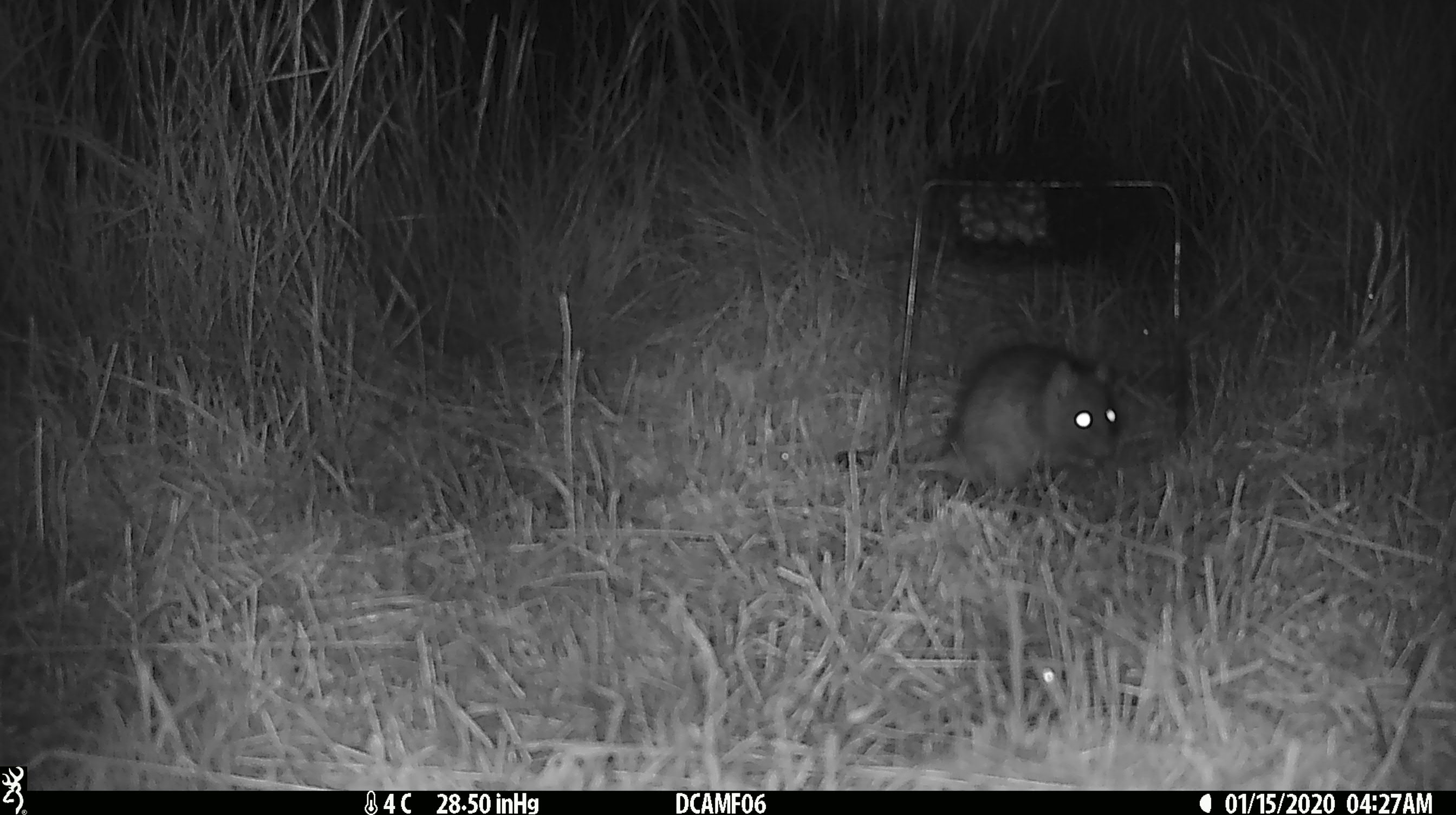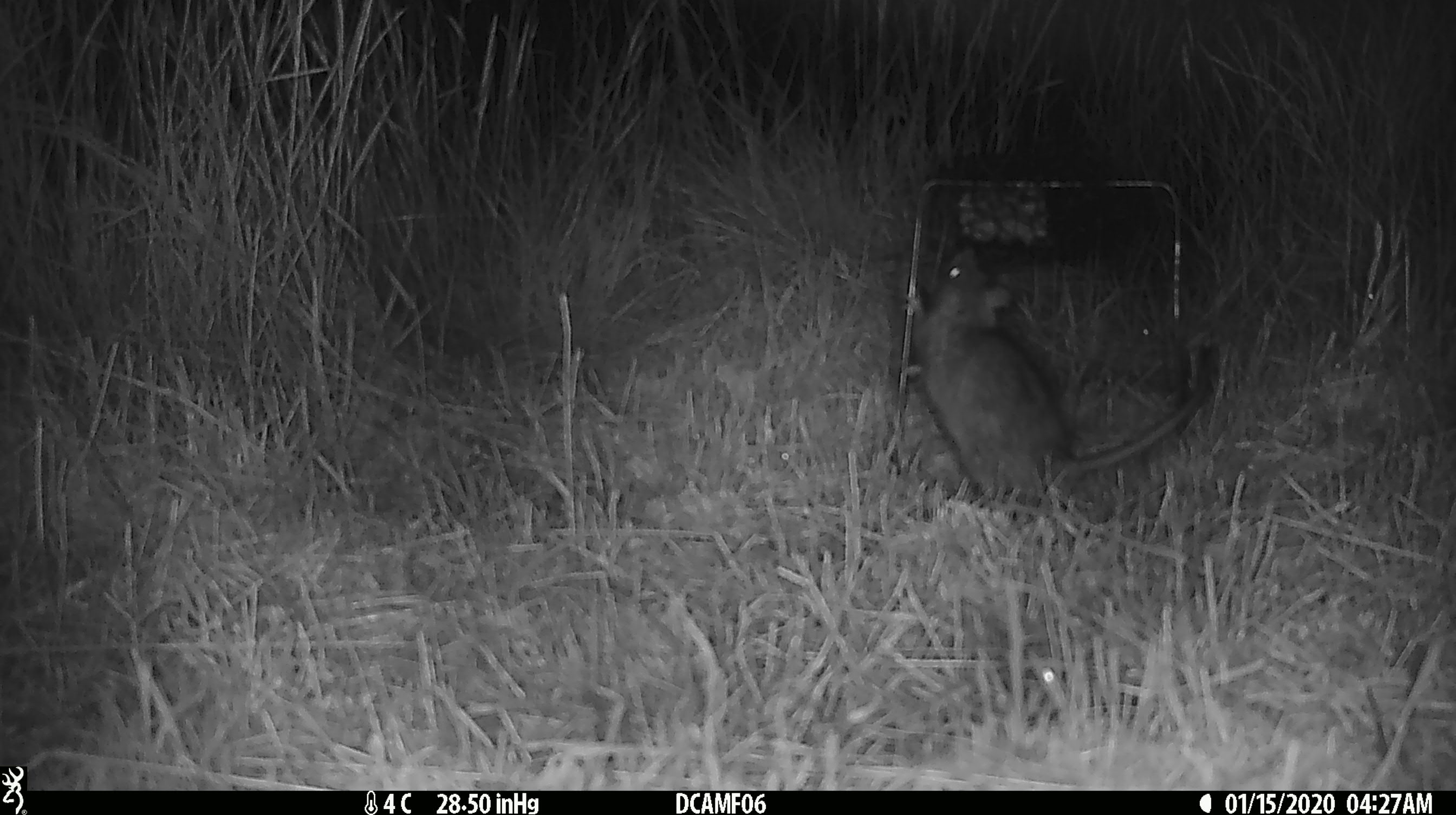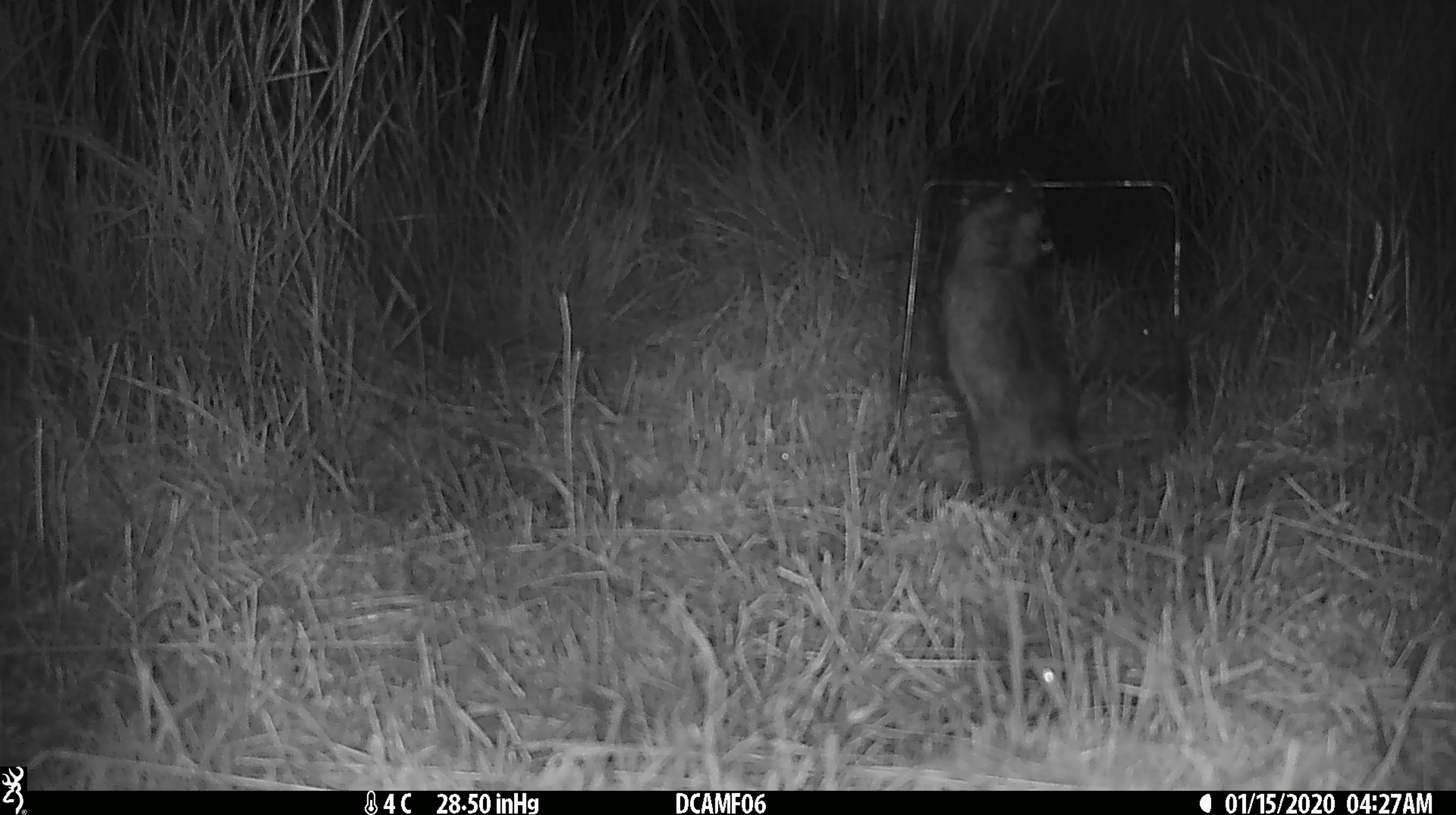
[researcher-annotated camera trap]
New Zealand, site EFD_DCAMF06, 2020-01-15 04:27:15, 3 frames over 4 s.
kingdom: Animalia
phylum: Chordata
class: Mammalia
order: Rodentia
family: Muridae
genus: Rattus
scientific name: Rattus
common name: rat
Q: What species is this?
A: Rat (Rattus).